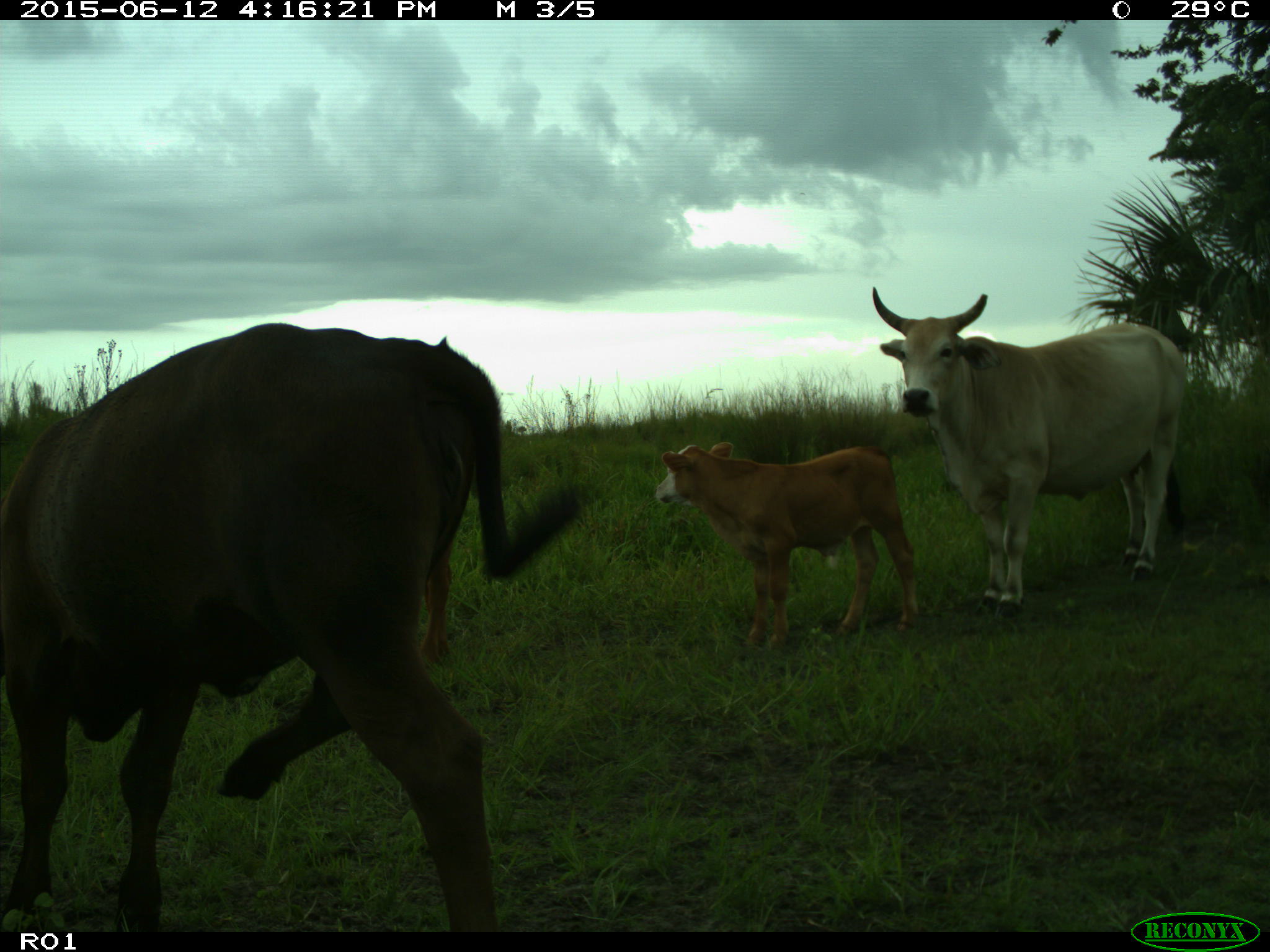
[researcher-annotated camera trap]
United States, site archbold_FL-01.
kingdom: Animalia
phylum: Chordata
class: Mammalia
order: Artiodactyla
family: Bovidae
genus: Bos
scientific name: Bos taurus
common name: domestic cow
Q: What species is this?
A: Bos taurus (domestic cow).